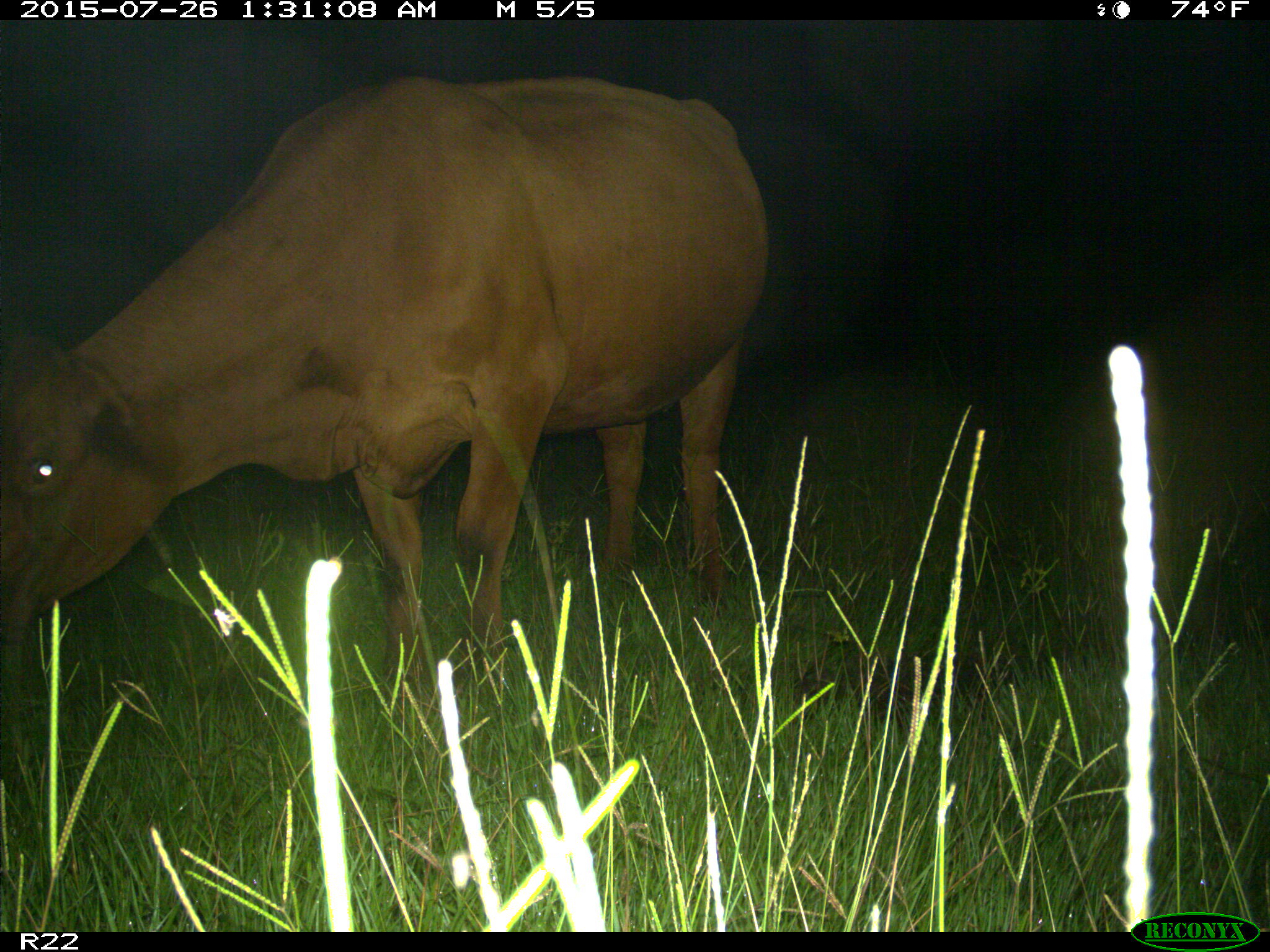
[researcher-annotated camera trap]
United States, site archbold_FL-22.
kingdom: Animalia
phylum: Chordata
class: Mammalia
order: Artiodactyla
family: Bovidae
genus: Bos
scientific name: Bos taurus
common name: domestic cow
Bos taurus (domestic cow).